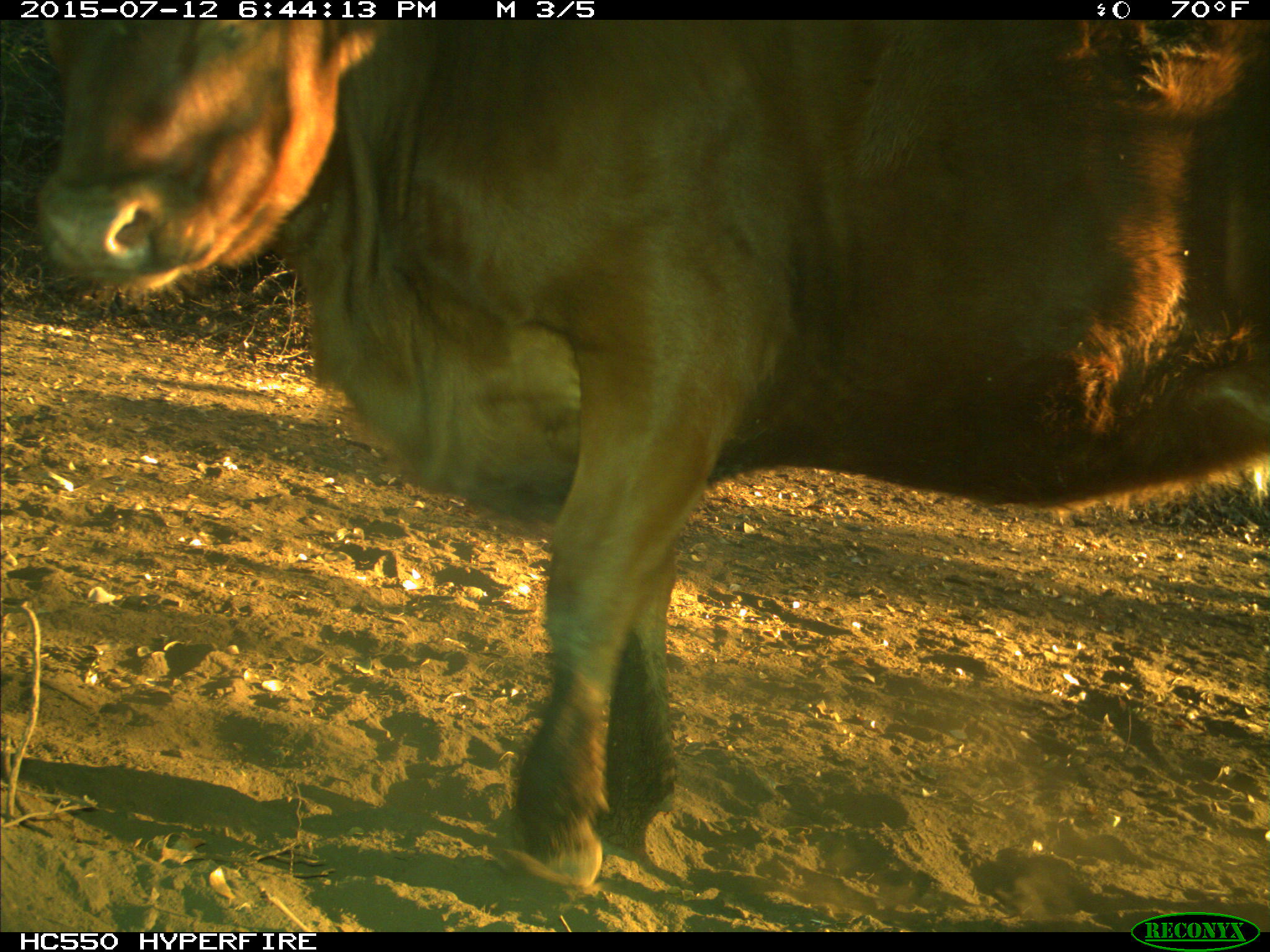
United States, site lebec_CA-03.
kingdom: Animalia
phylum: Chordata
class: Mammalia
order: Artiodactyla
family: Bovidae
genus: Bos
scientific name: Bos taurus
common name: domestic cow